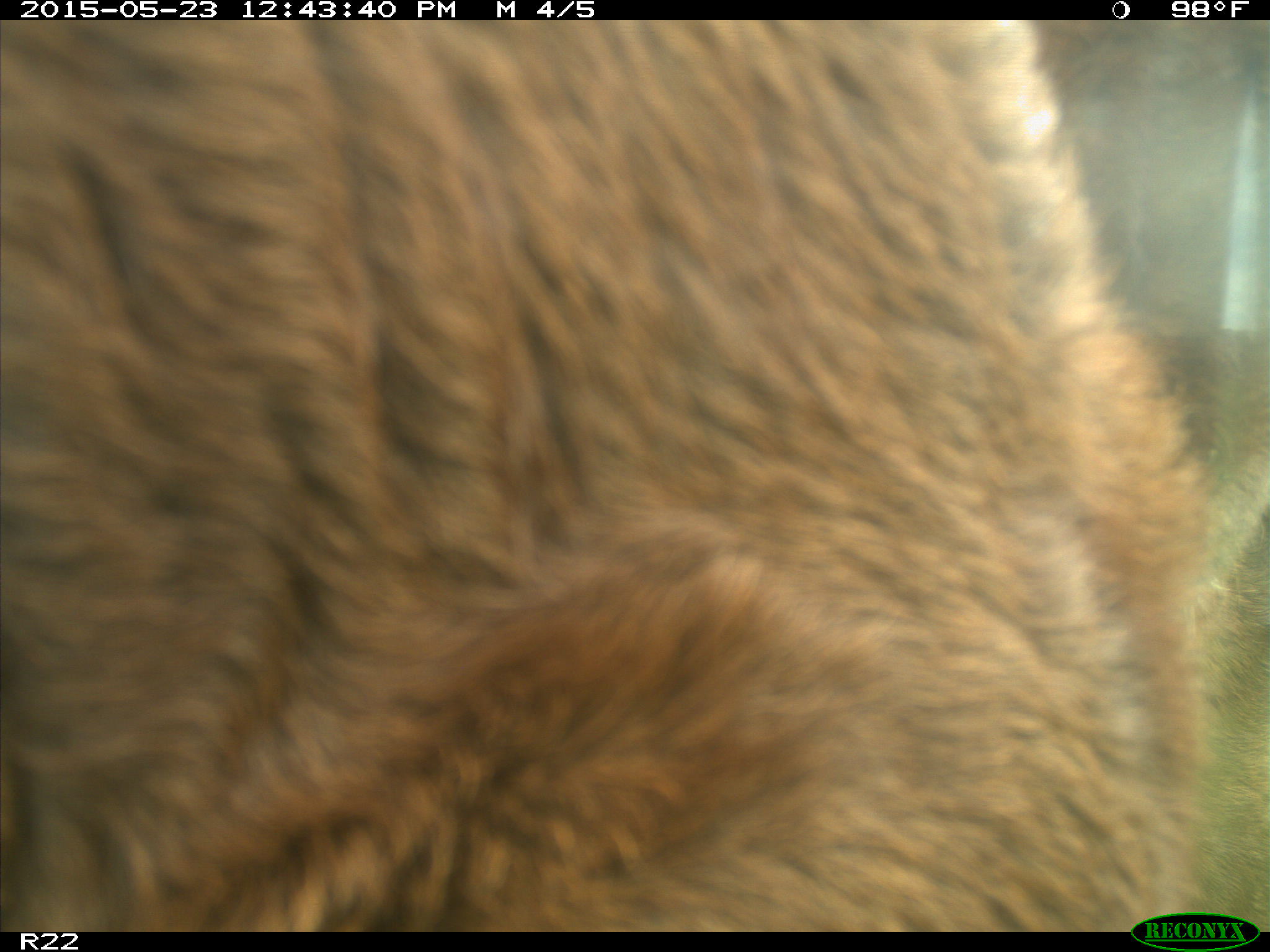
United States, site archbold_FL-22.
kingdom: Animalia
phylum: Chordata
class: Mammalia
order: Artiodactyla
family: Bovidae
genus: Bos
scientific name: Bos taurus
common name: domestic cow